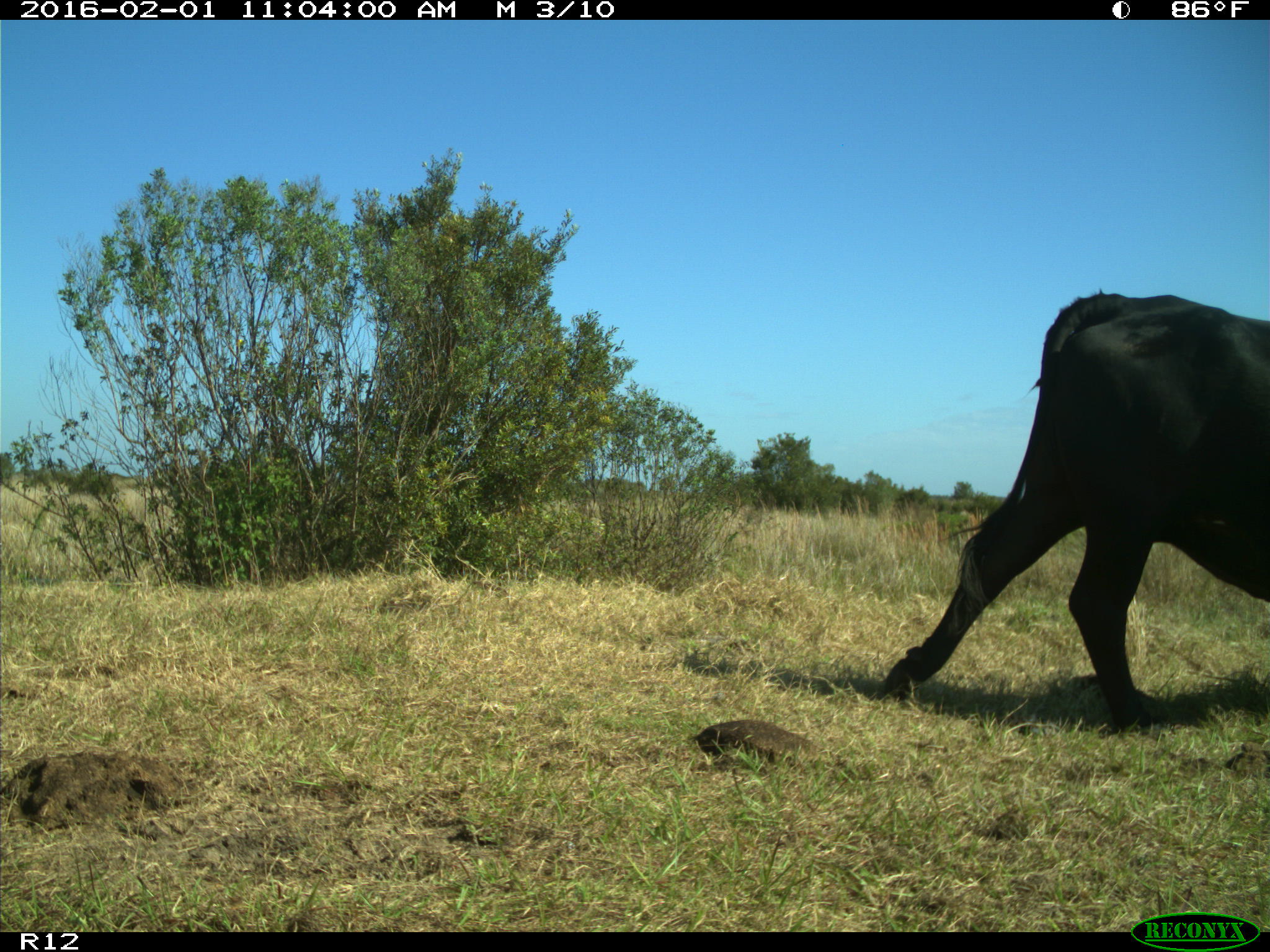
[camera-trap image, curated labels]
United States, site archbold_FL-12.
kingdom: Animalia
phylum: Chordata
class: Mammalia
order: Artiodactyla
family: Bovidae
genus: Bos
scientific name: Bos taurus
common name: domestic cow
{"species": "Bos taurus (domestic cow)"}